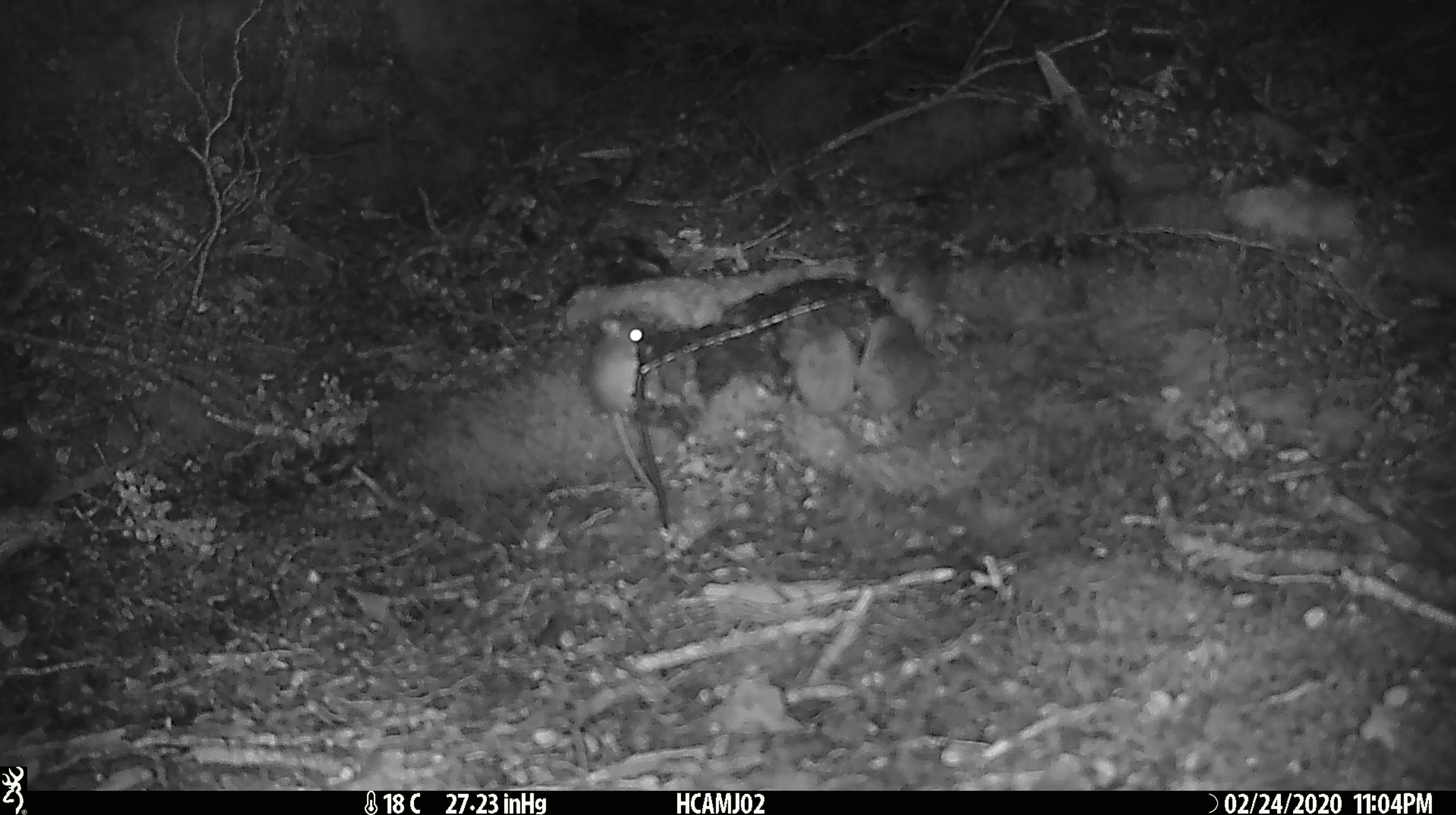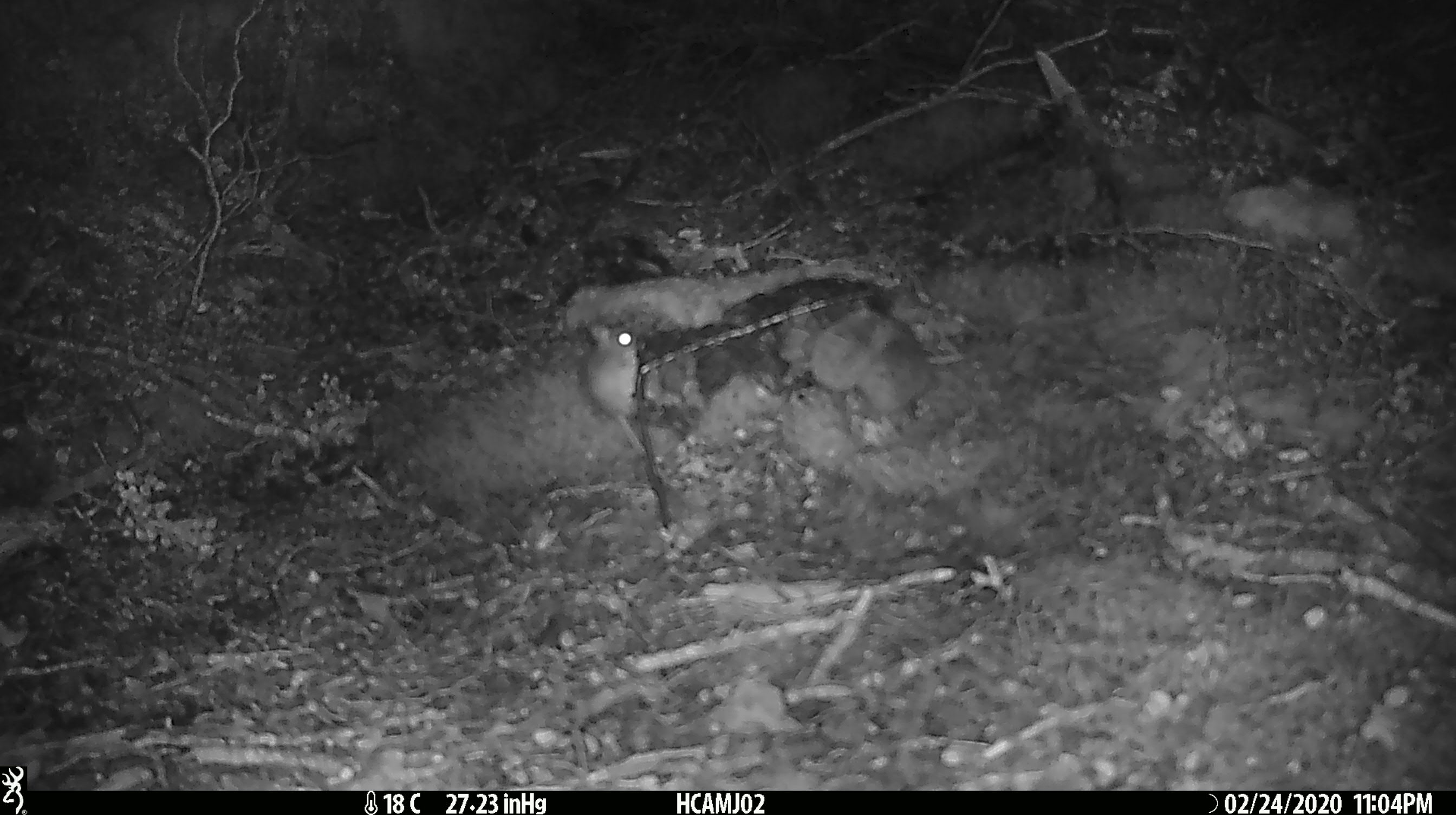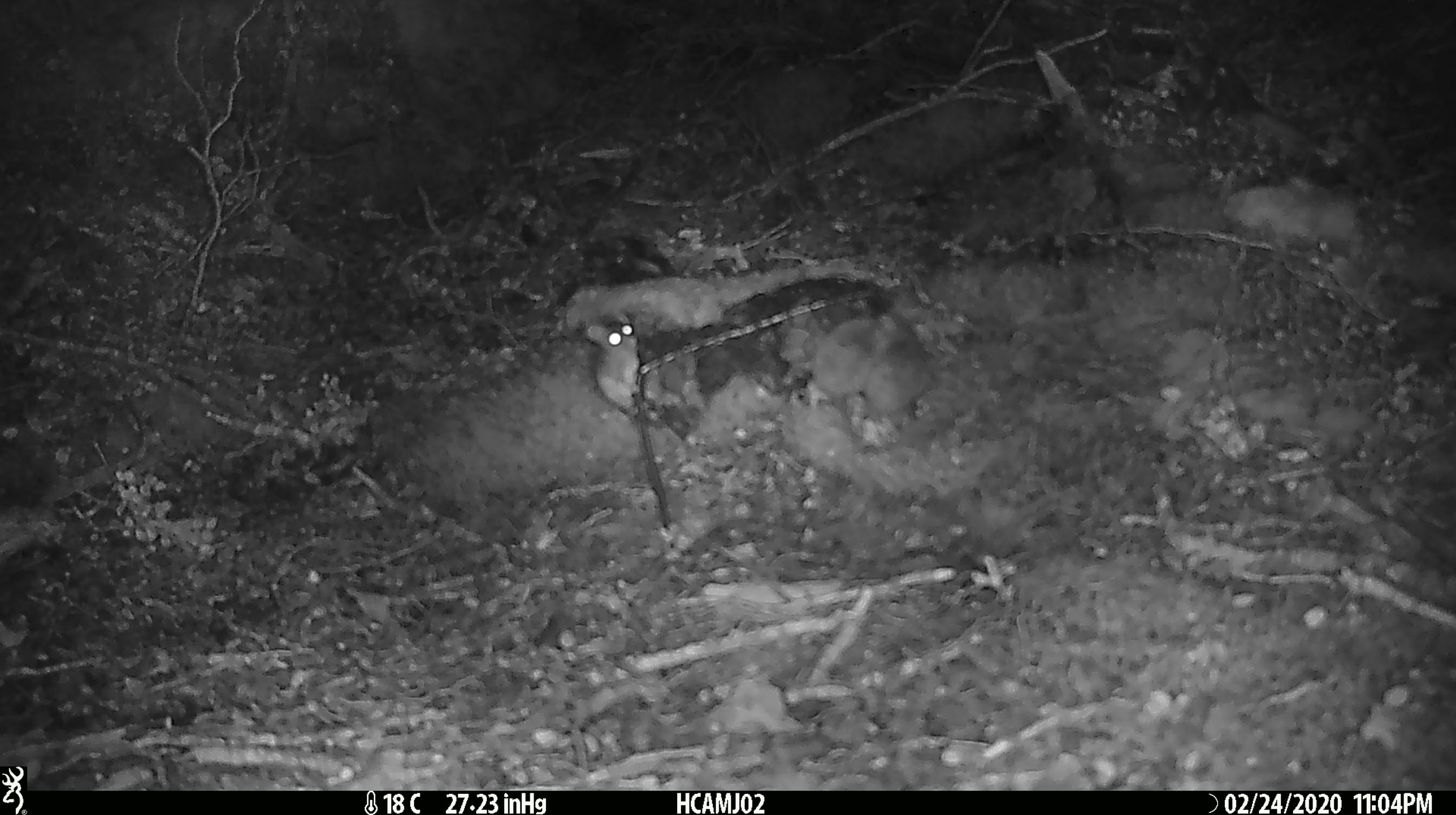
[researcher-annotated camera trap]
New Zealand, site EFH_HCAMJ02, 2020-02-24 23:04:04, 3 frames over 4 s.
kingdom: Animalia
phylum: Chordata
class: Mammalia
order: Rodentia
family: Muridae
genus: Mus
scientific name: Mus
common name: mouse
Mouse (Mus).